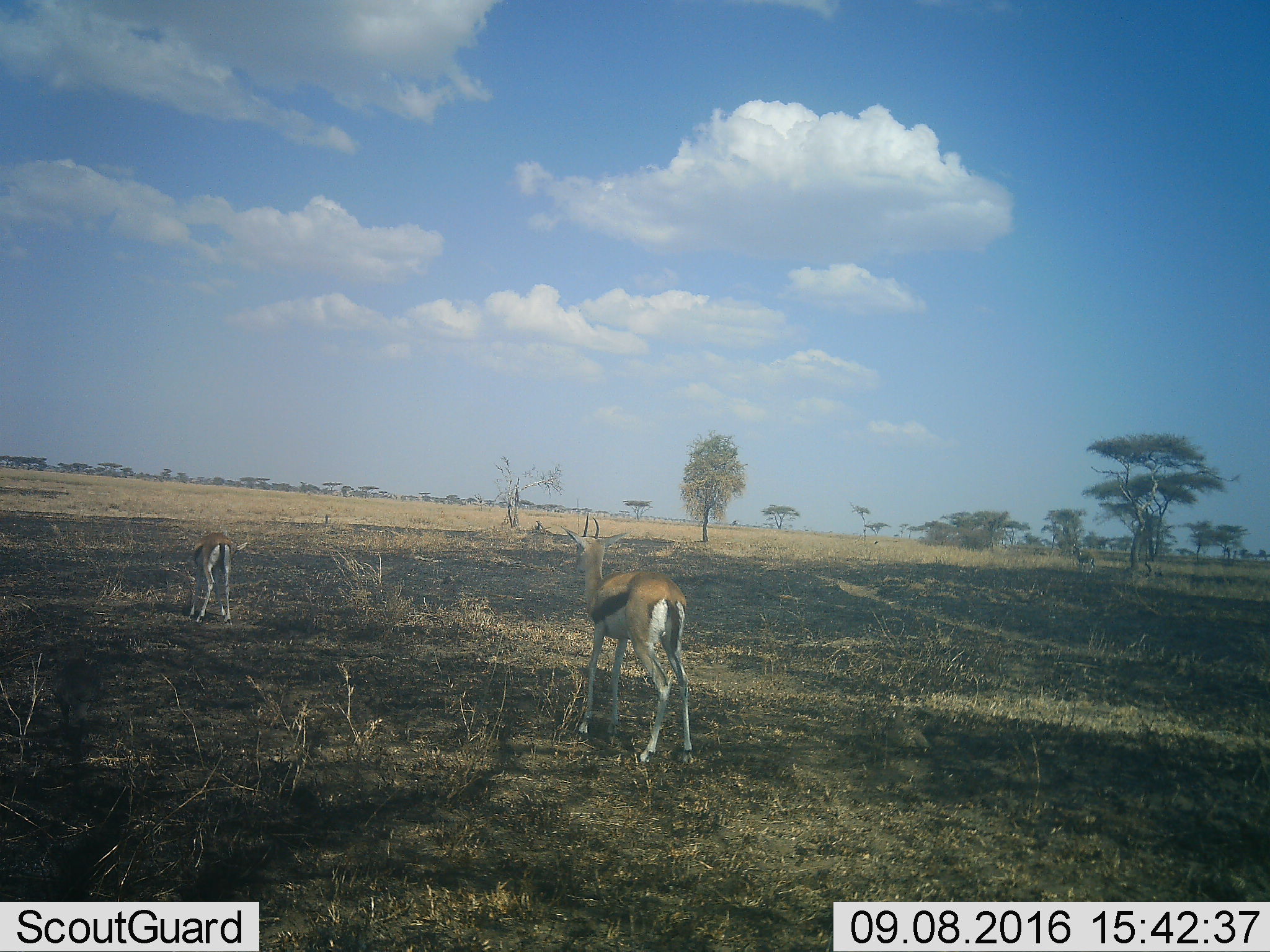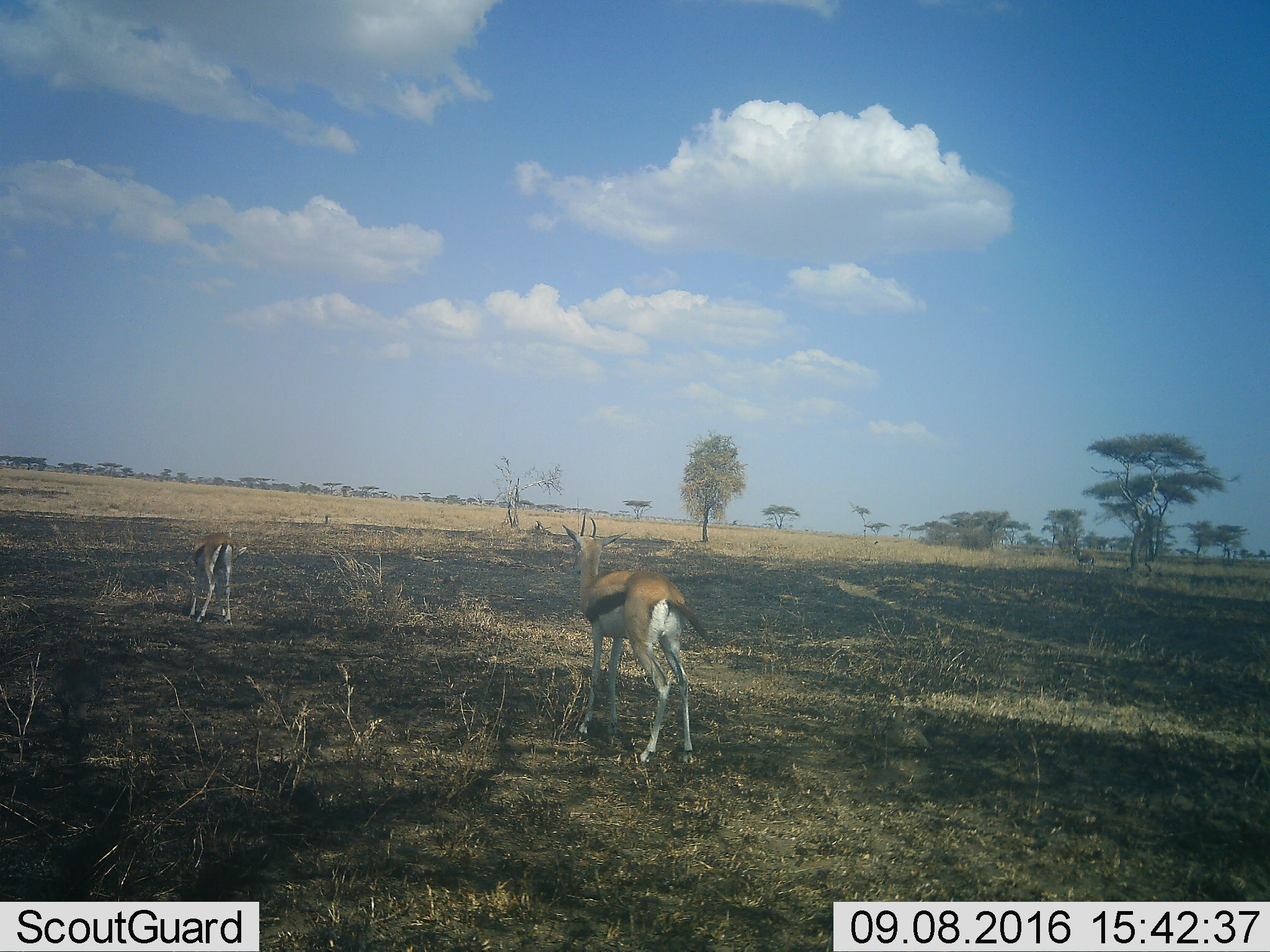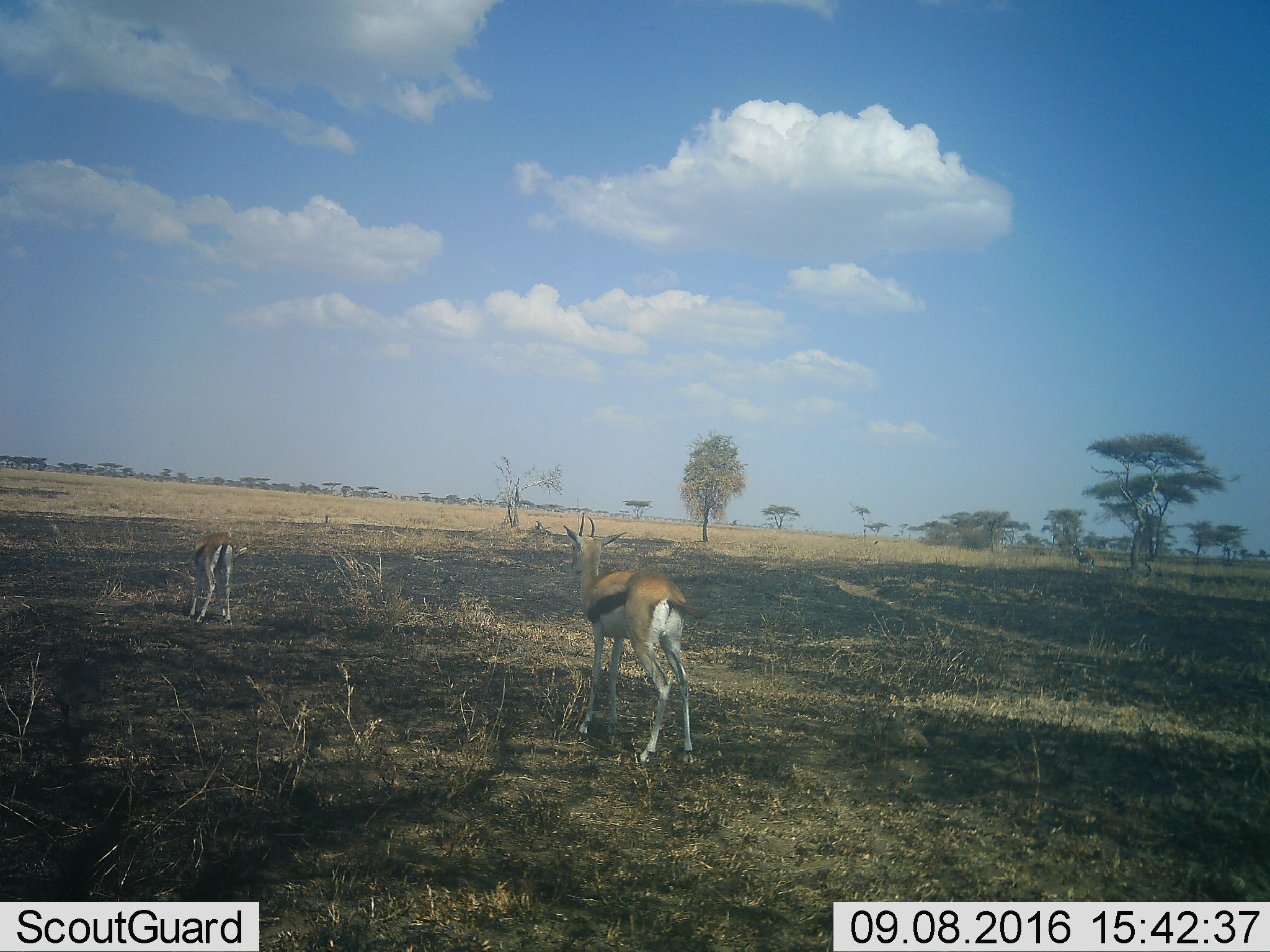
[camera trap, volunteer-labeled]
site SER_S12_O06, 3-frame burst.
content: unidentified animal